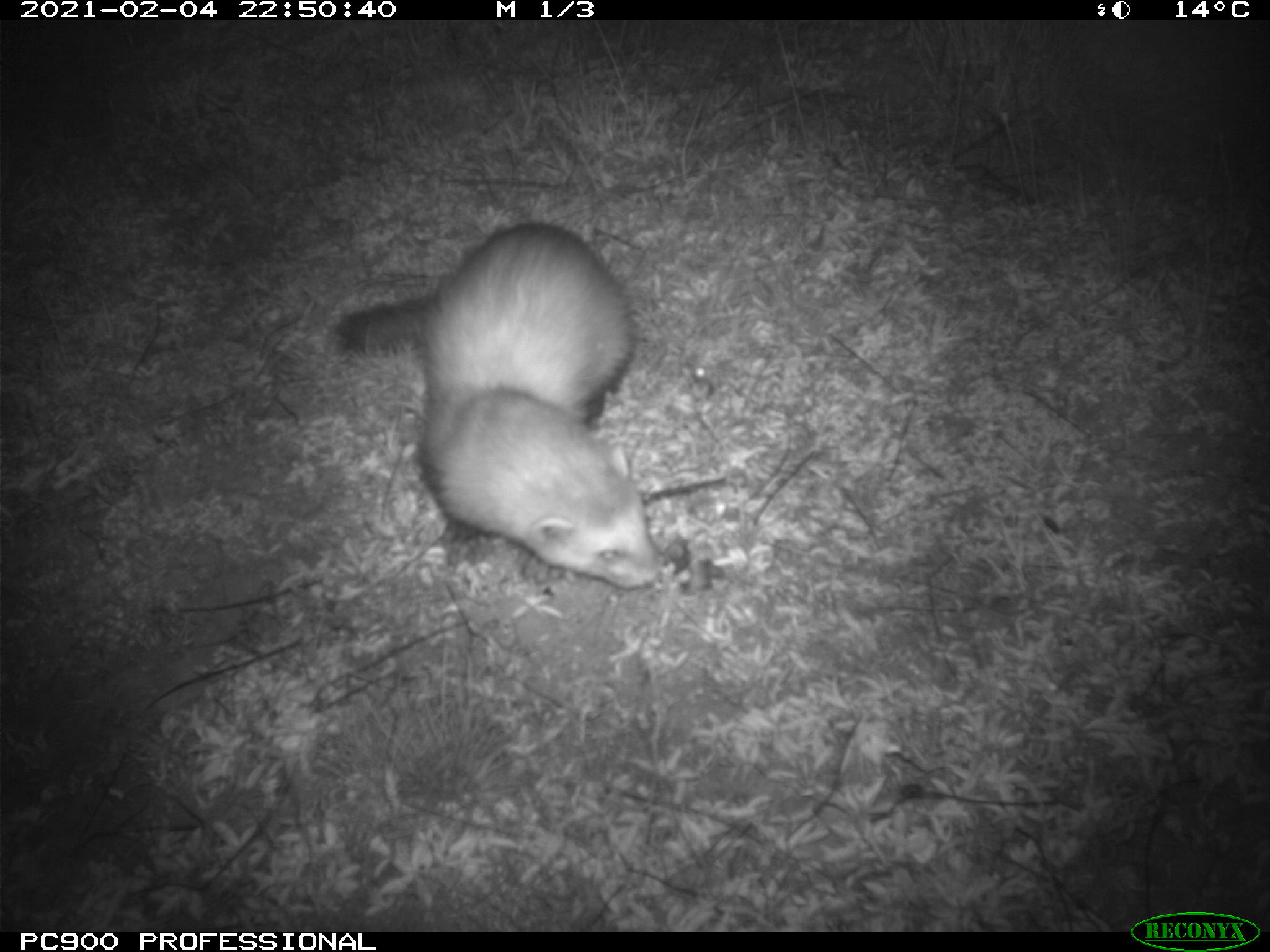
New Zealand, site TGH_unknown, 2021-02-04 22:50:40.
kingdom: Animalia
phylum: Chordata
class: Mammalia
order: Carnivora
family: Mustelidae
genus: Mustela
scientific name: Mustela furo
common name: ferret